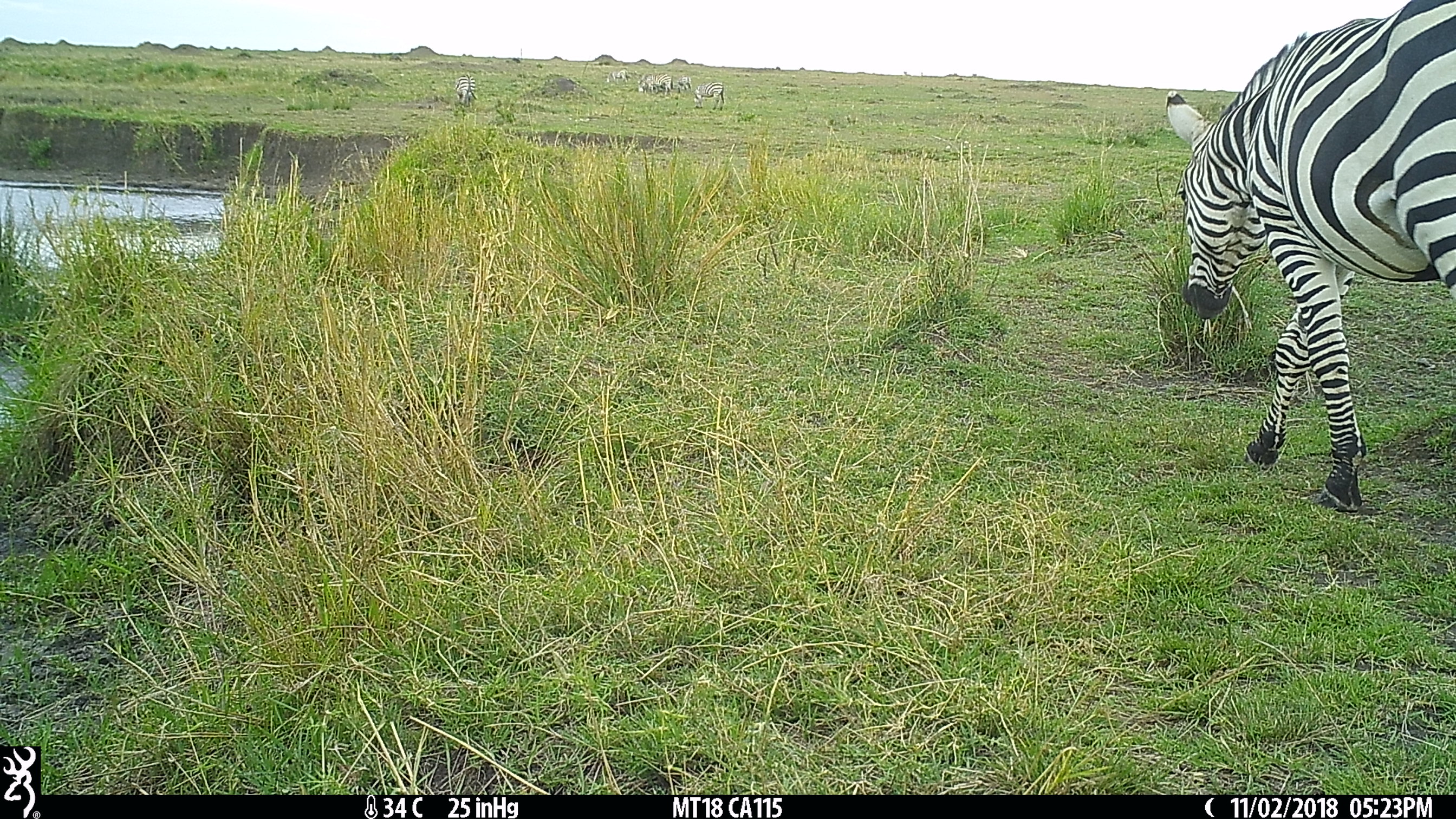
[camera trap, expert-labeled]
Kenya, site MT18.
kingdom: Animalia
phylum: Chordata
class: Mammalia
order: Perissodactyla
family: Equidae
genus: Equus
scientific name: Equus quagga burchellii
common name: burchell's zebra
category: zebra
Zebra (burchell's zebra) (Equus quagga burchellii).